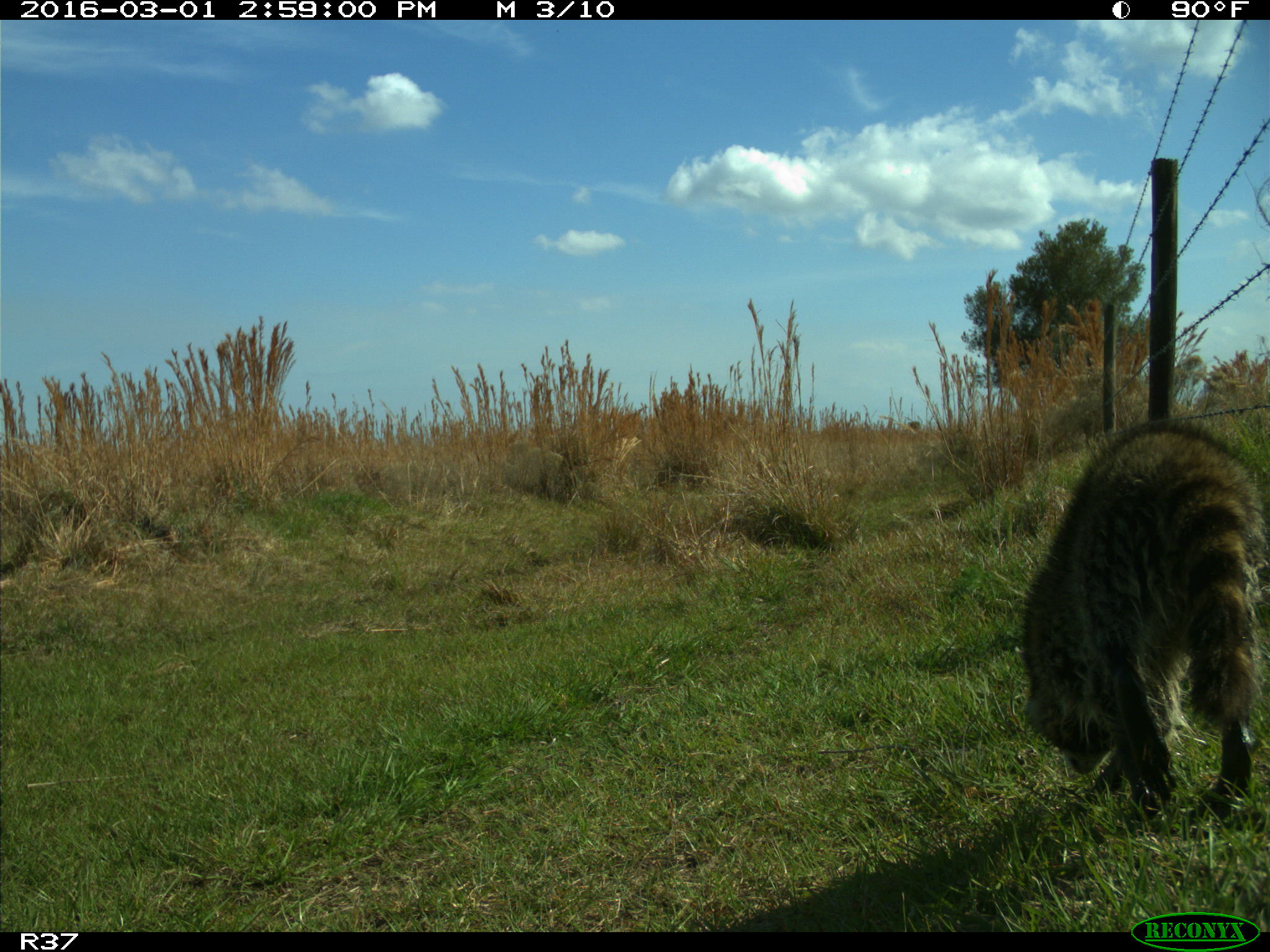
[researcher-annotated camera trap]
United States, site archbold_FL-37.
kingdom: Animalia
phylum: Chordata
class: Mammalia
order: Carnivora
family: Procyonidae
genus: Procyon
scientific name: Procyon lotor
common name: common raccoon